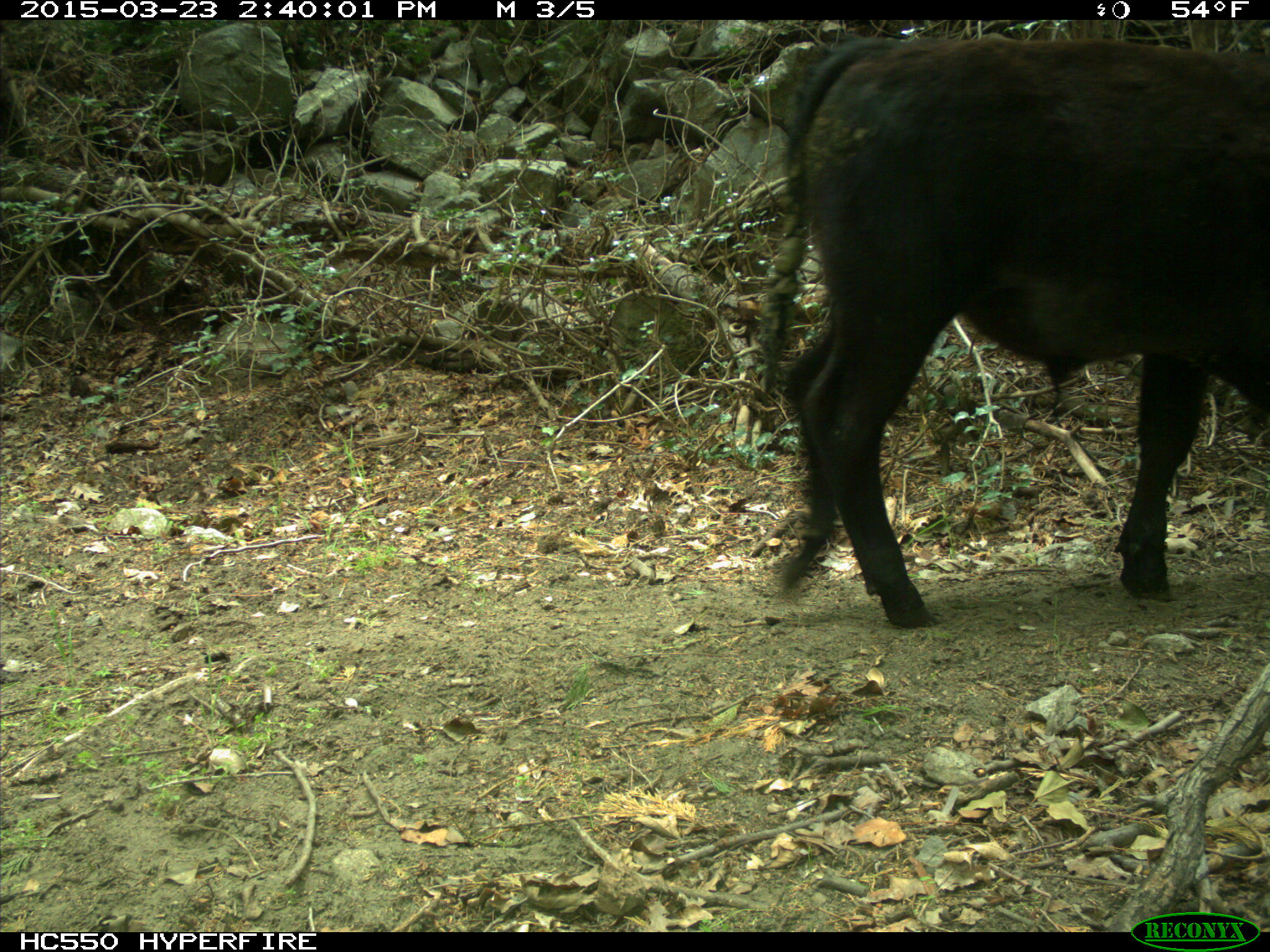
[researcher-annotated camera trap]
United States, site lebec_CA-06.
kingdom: Animalia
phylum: Chordata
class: Mammalia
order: Artiodactyla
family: Bovidae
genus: Bos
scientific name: Bos taurus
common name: domestic cow